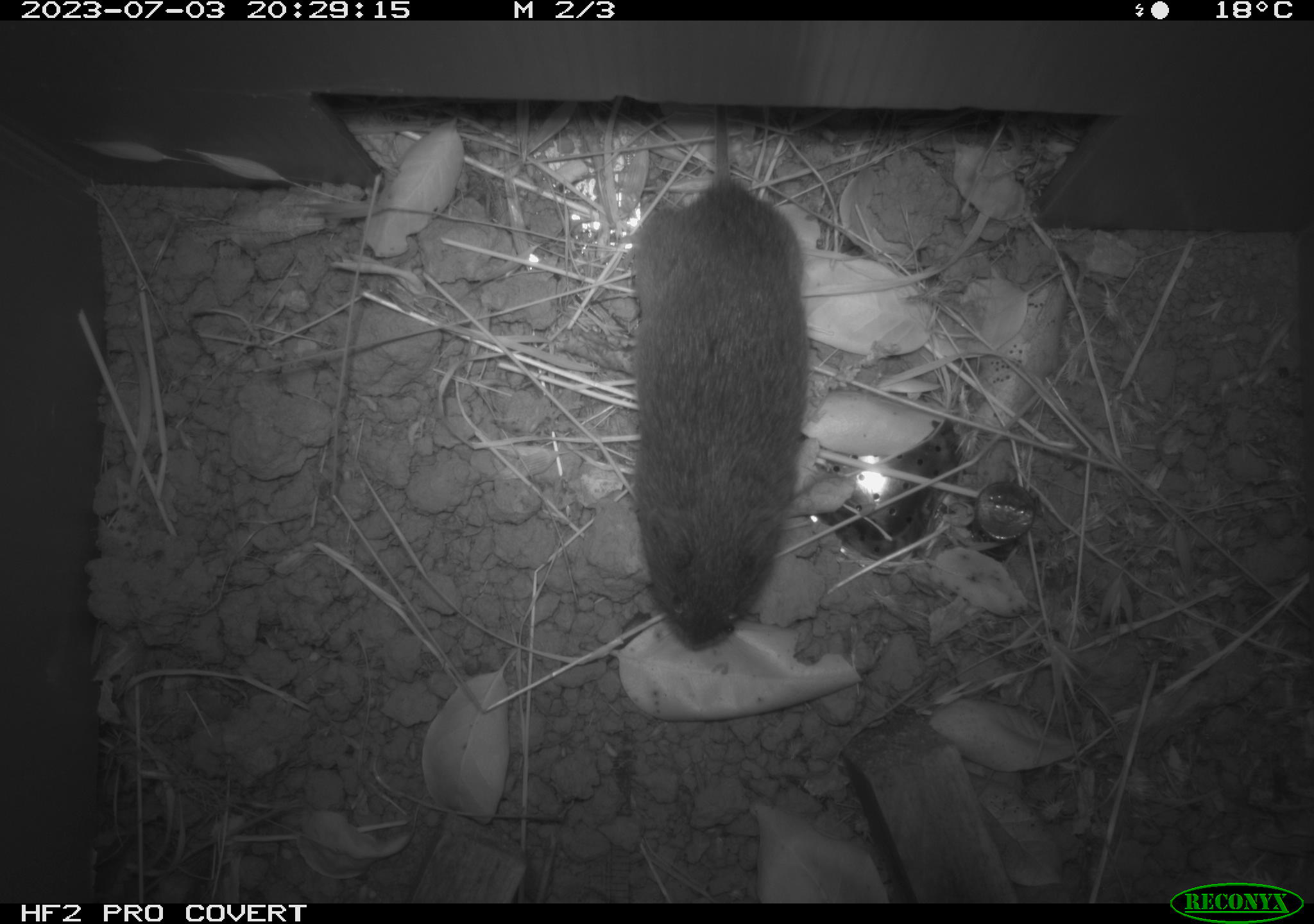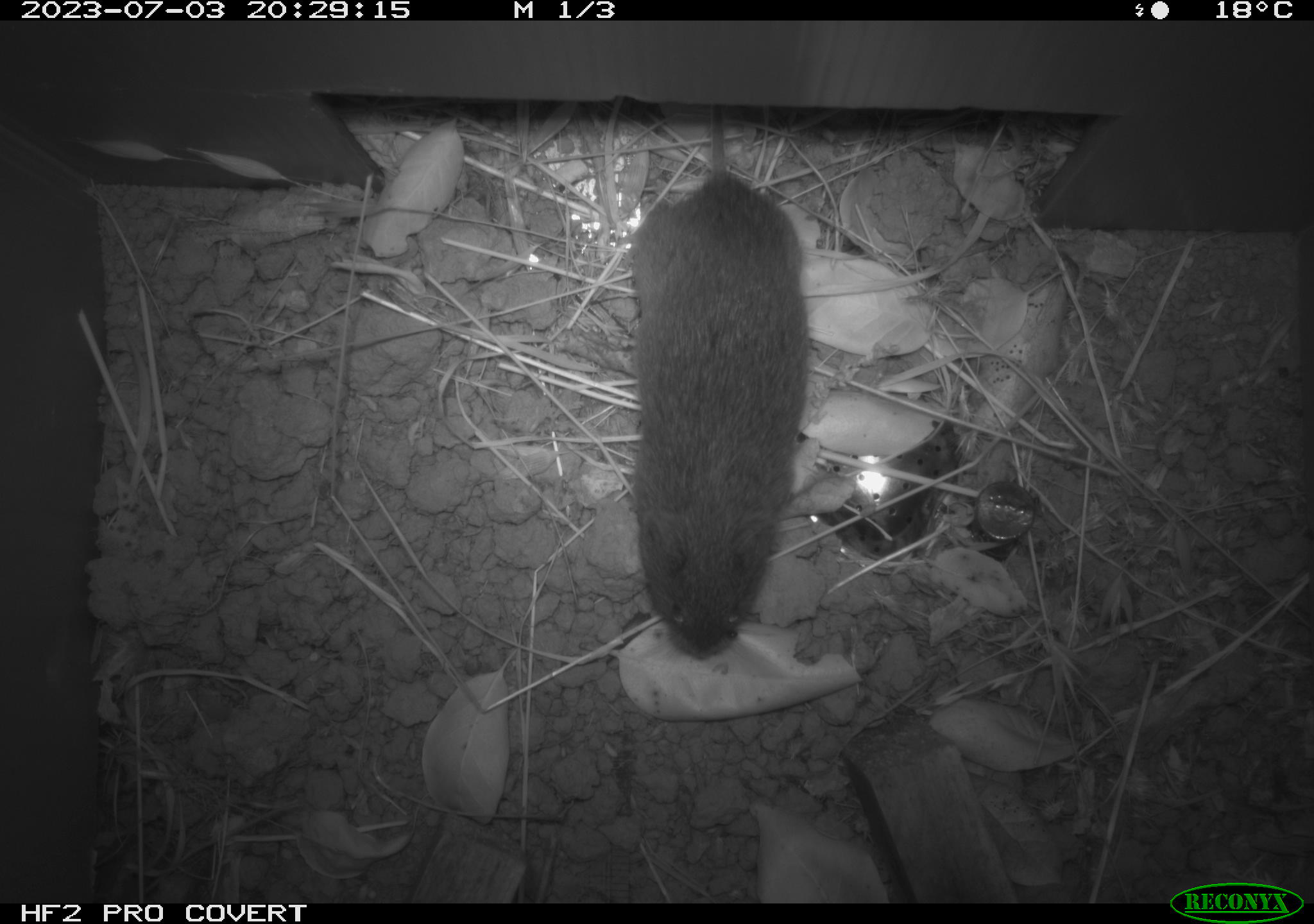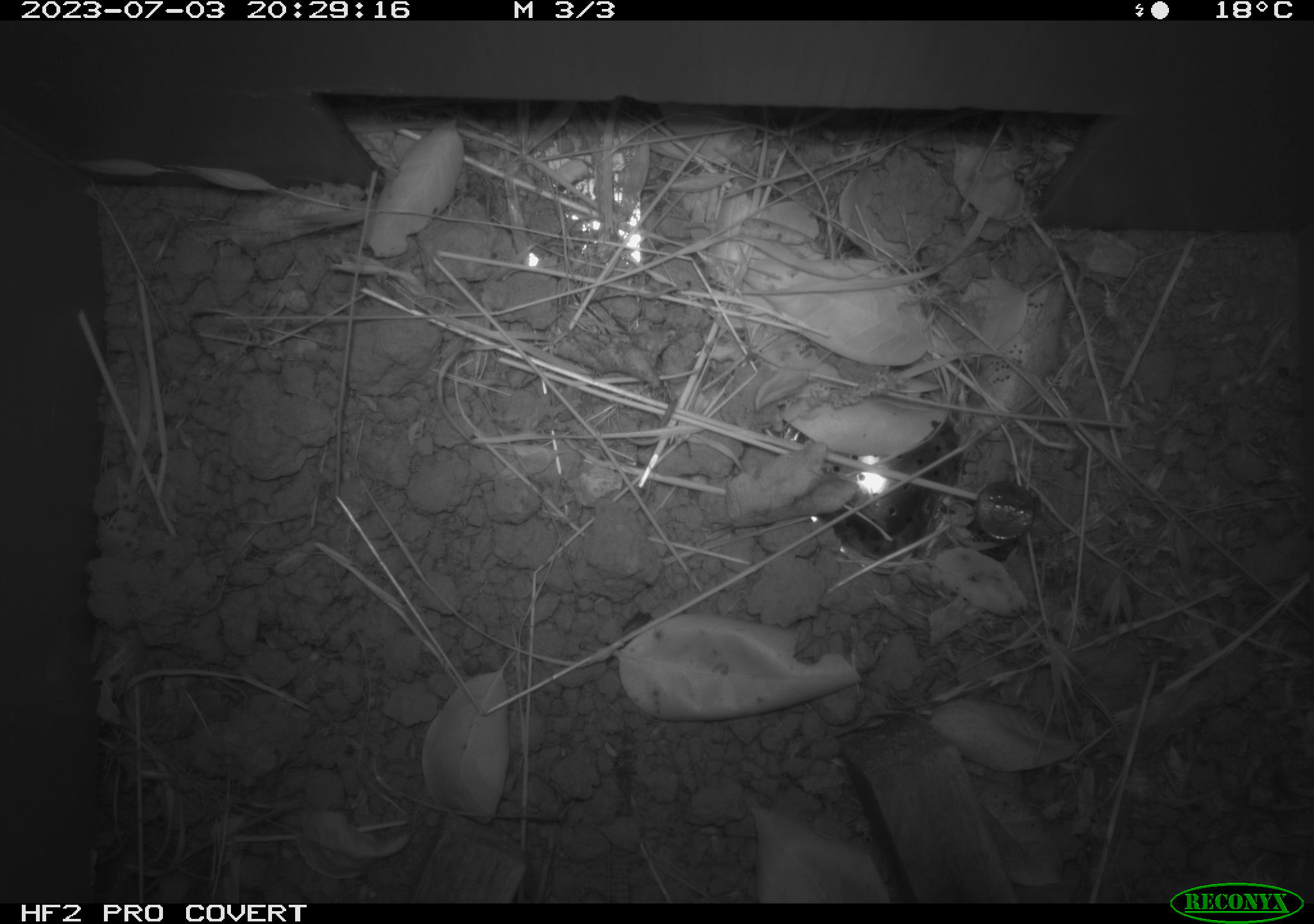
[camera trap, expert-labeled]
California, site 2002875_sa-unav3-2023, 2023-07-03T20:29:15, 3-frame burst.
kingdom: Animalia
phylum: Chordata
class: Mammalia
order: Rodentia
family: Cricetidae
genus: Microtus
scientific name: Microtus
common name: meadow vole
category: microtus species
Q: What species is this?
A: Microtus species (meadow vole) (Microtus).